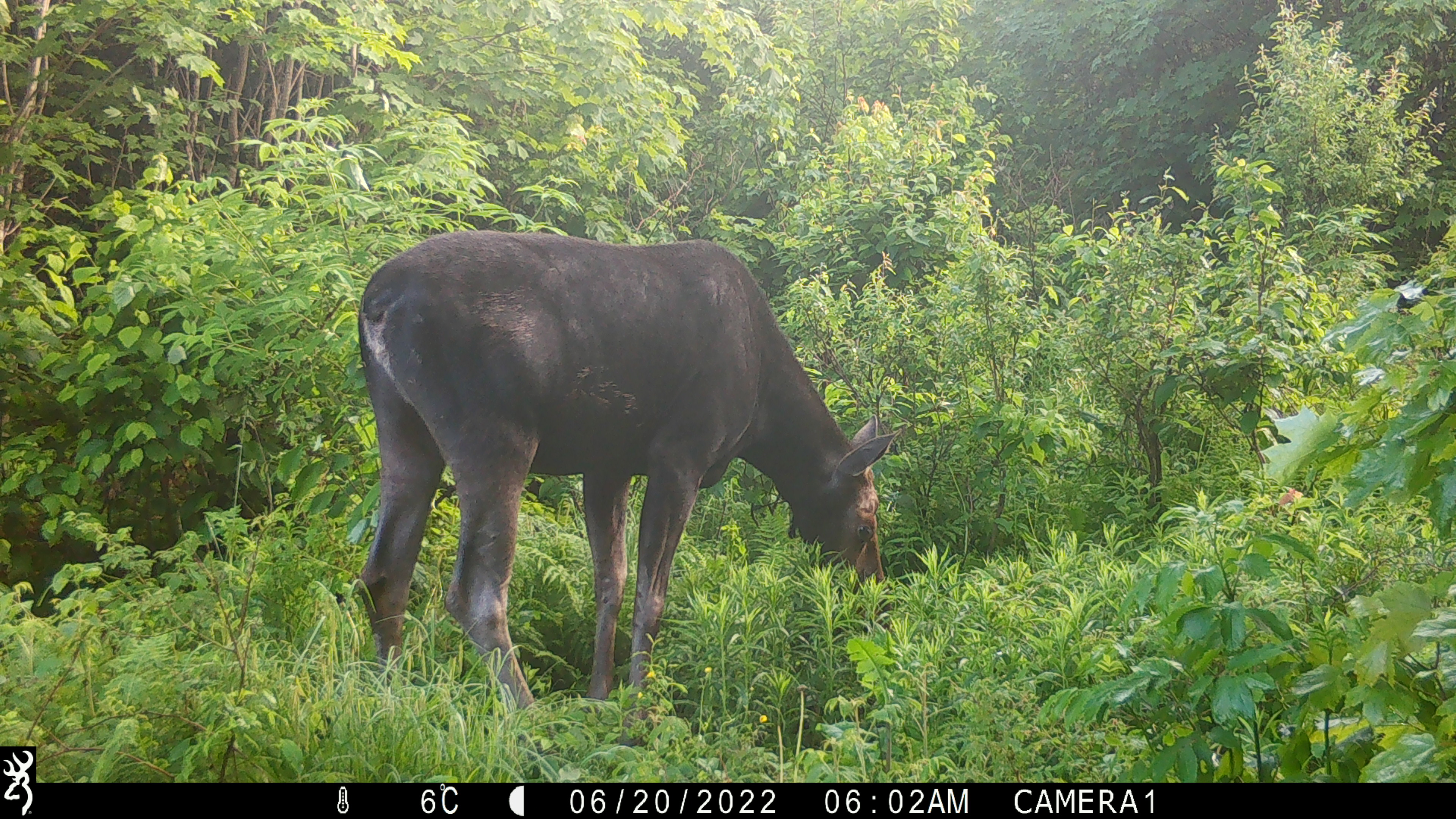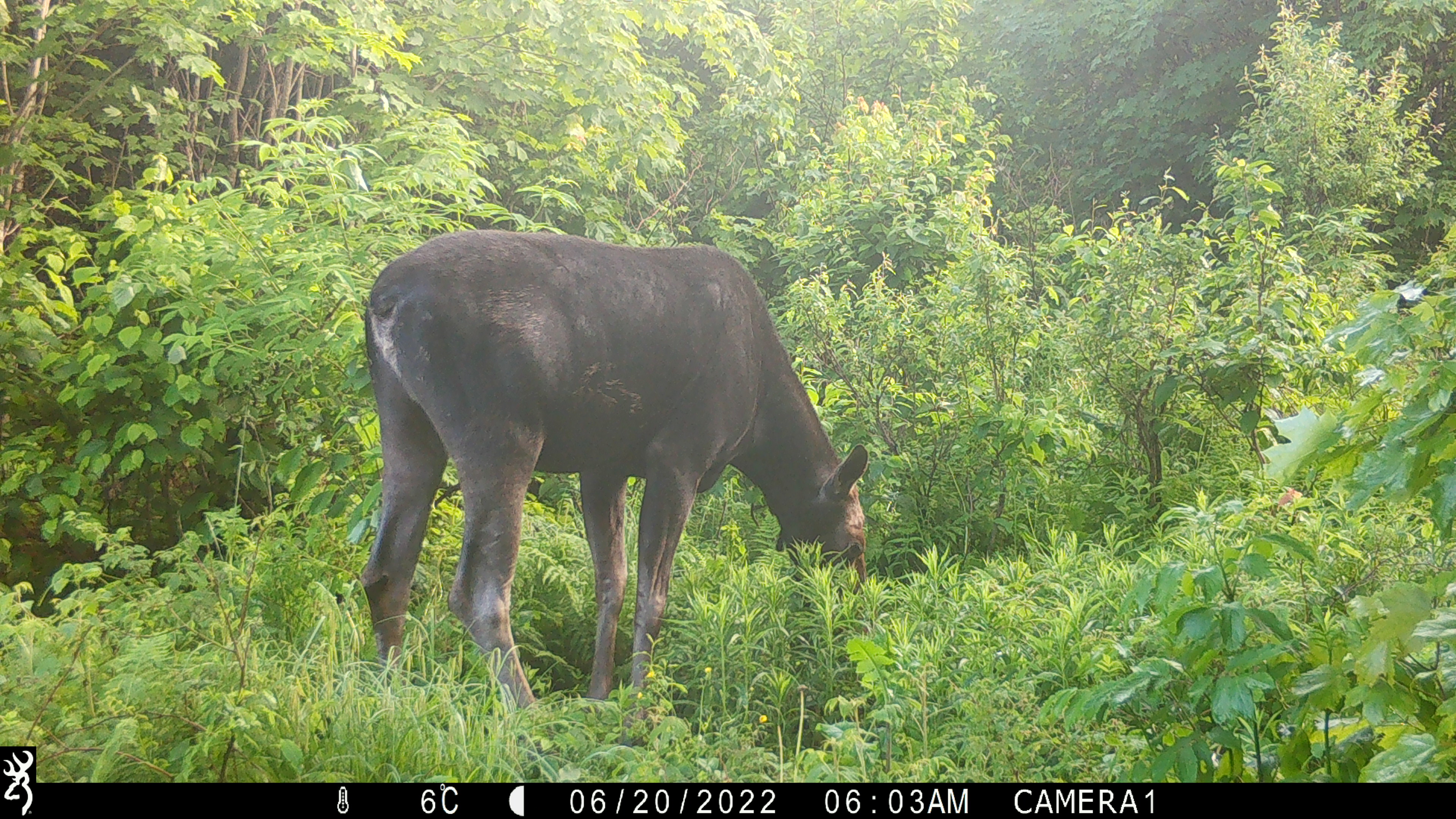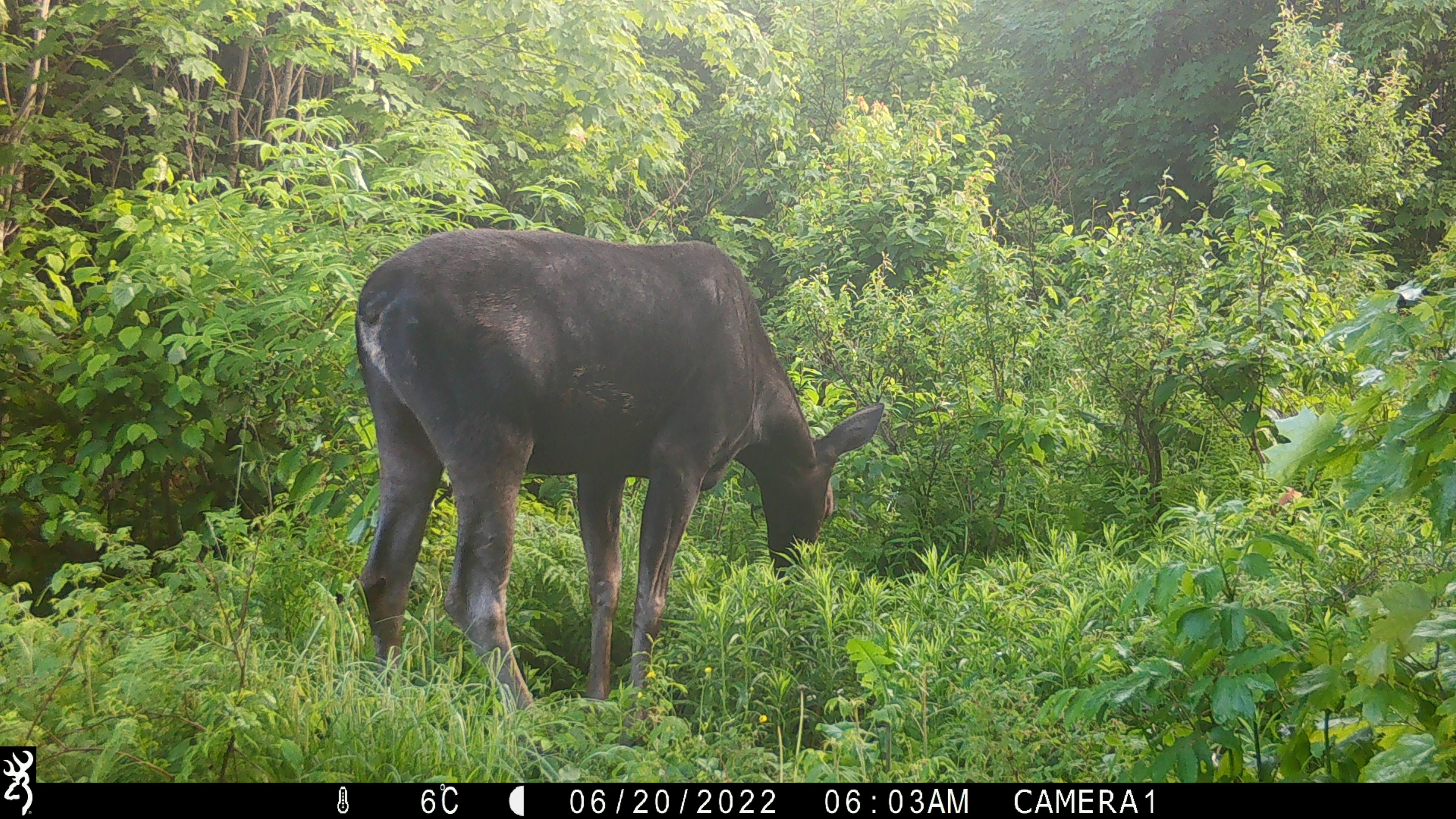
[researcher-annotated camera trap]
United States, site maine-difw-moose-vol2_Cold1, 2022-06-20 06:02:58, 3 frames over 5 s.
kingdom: Animalia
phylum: Chordata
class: Mammalia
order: Artiodactyla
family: Cervidae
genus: Alces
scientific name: Alces alces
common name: moose